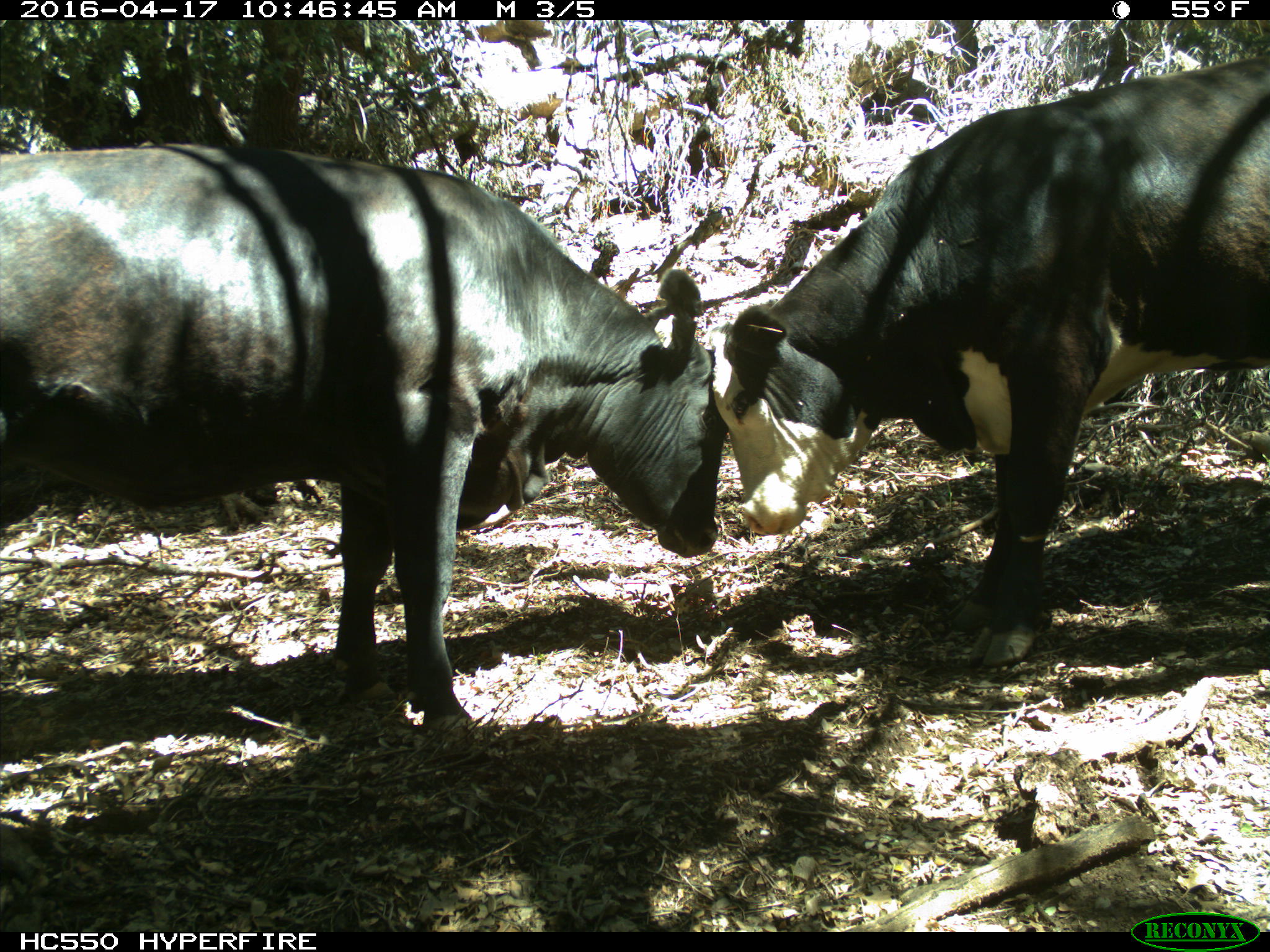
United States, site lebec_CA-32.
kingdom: Animalia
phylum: Chordata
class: Mammalia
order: Artiodactyla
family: Bovidae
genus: Bos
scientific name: Bos taurus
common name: domestic cow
Bos taurus (domestic cow).